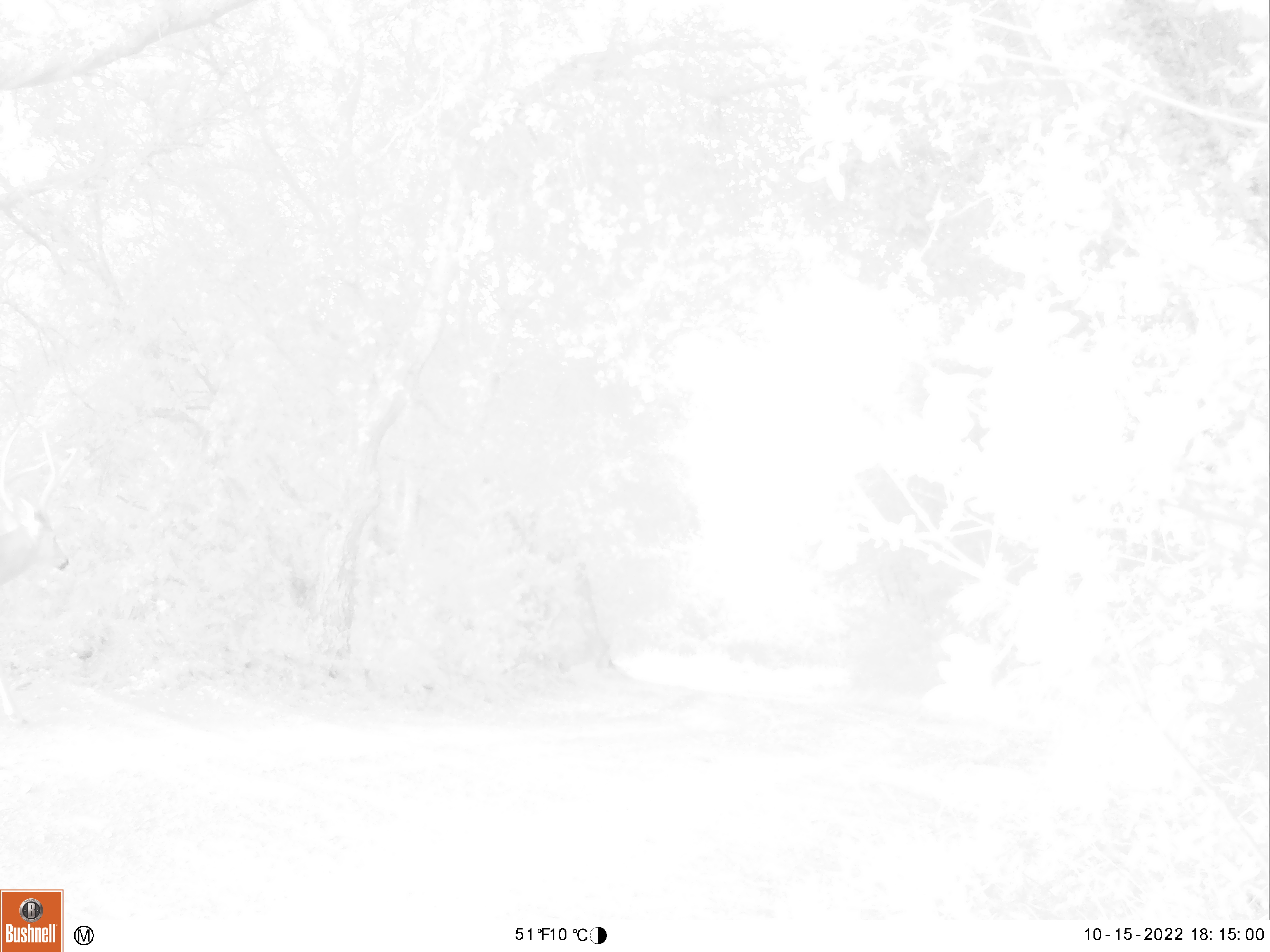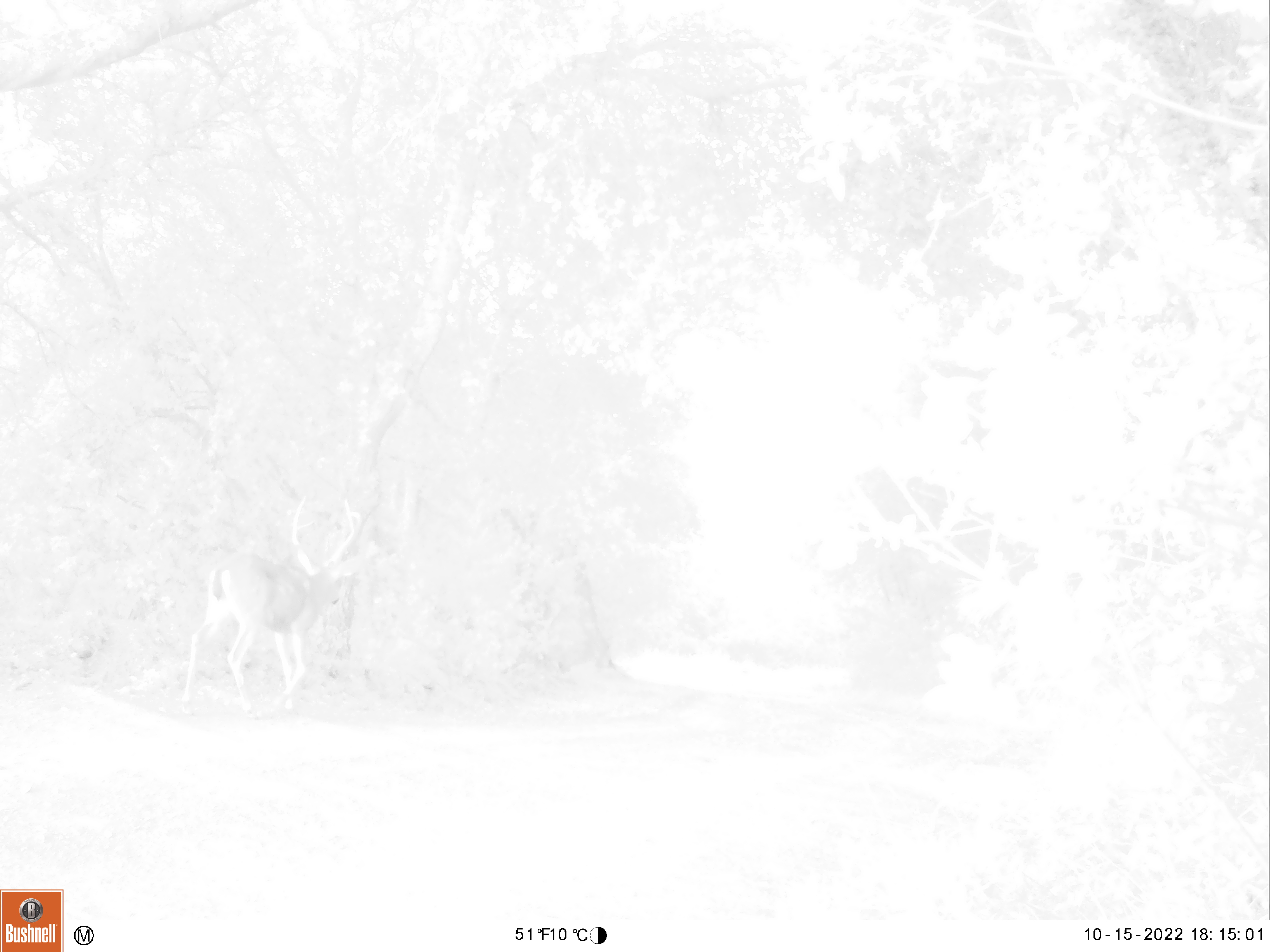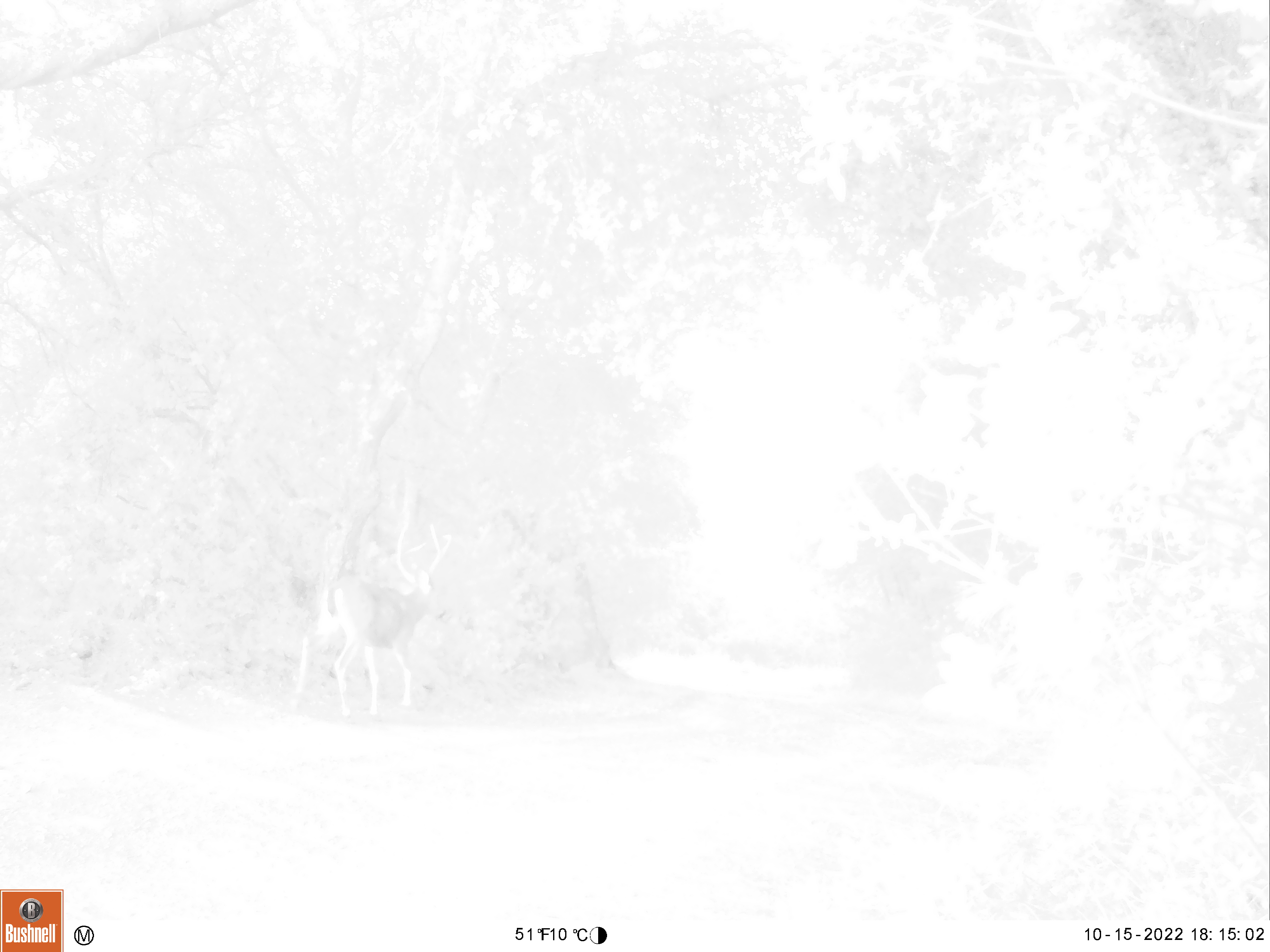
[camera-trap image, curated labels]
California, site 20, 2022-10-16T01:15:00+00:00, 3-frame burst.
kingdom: Animalia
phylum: Chordata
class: Mammalia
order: Artiodactyla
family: Cervidae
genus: Odocoileus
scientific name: Odocoileus hemionus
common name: mule deer